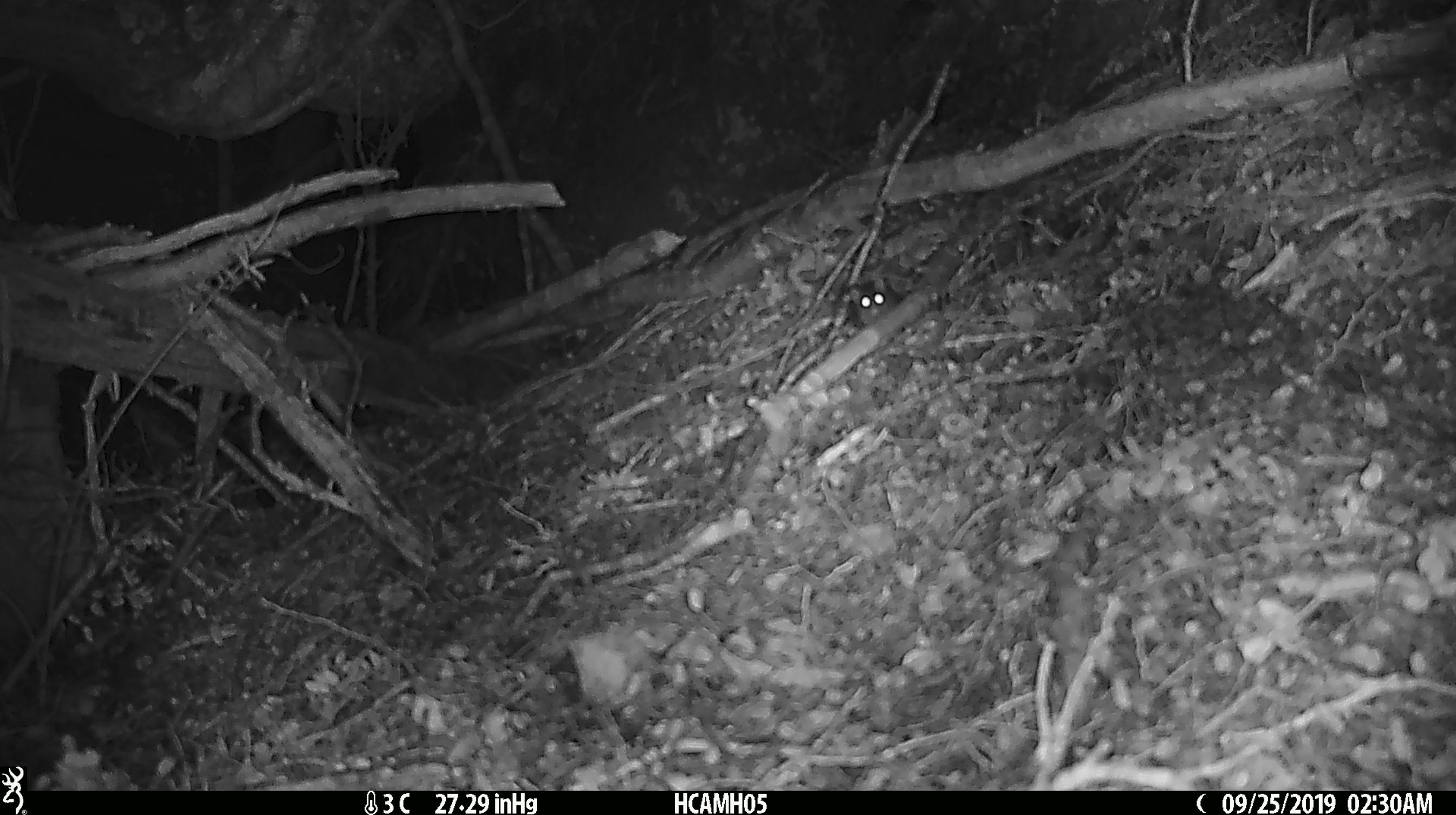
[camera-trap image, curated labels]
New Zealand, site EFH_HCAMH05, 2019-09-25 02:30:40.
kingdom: Animalia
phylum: Chordata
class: Mammalia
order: Rodentia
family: Muridae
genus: Mus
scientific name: Mus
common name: mouse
Mouse (Mus).